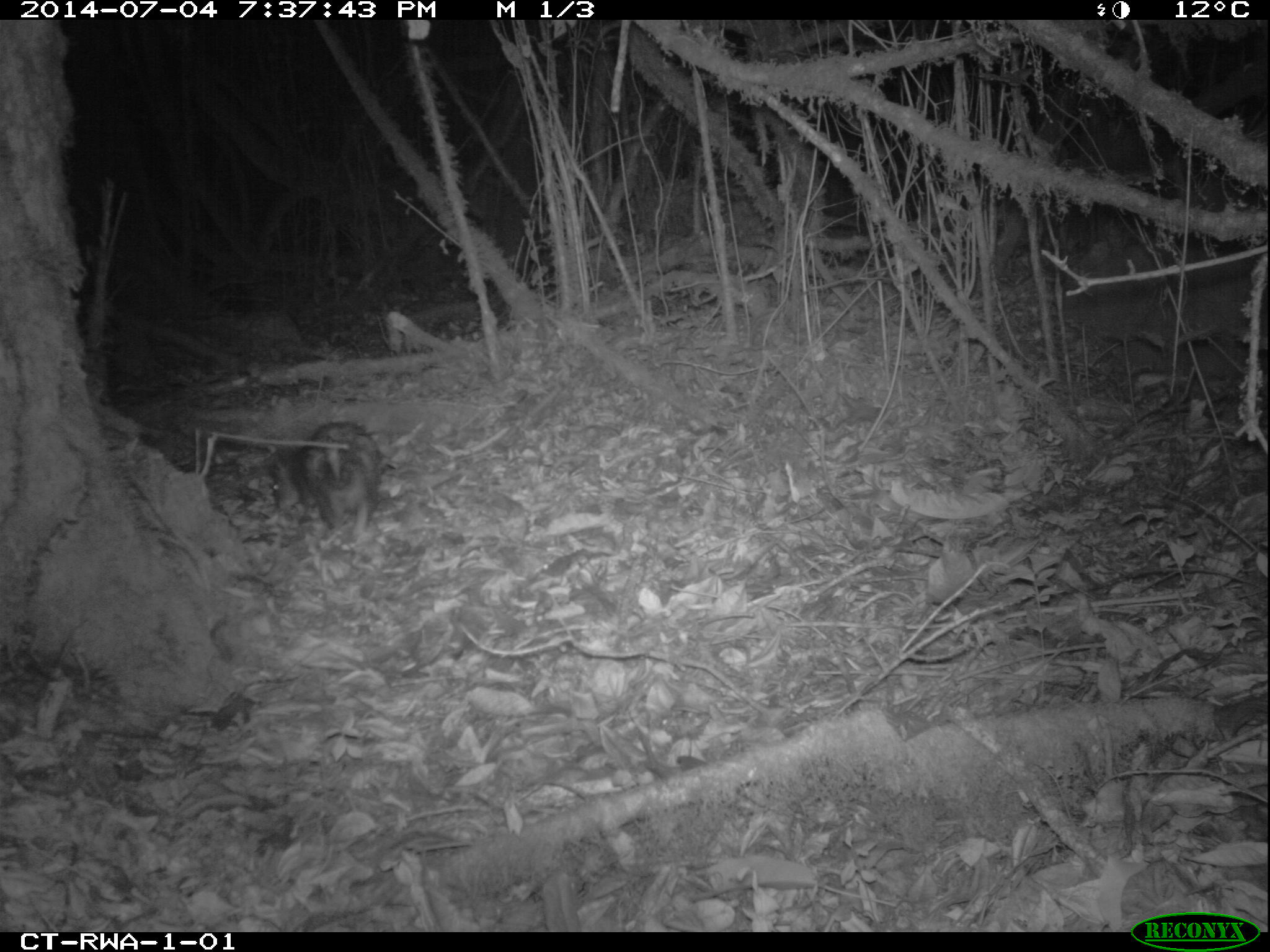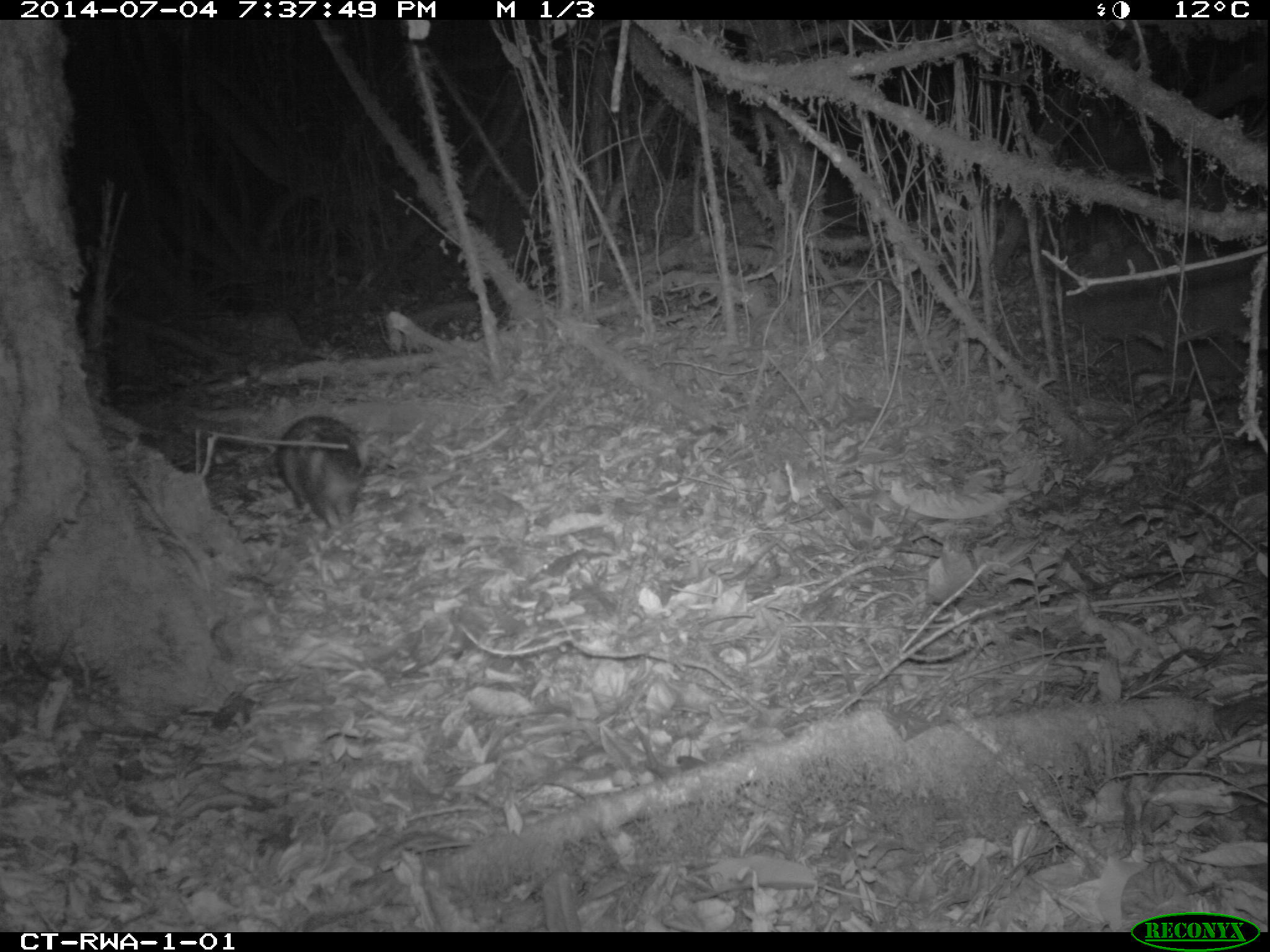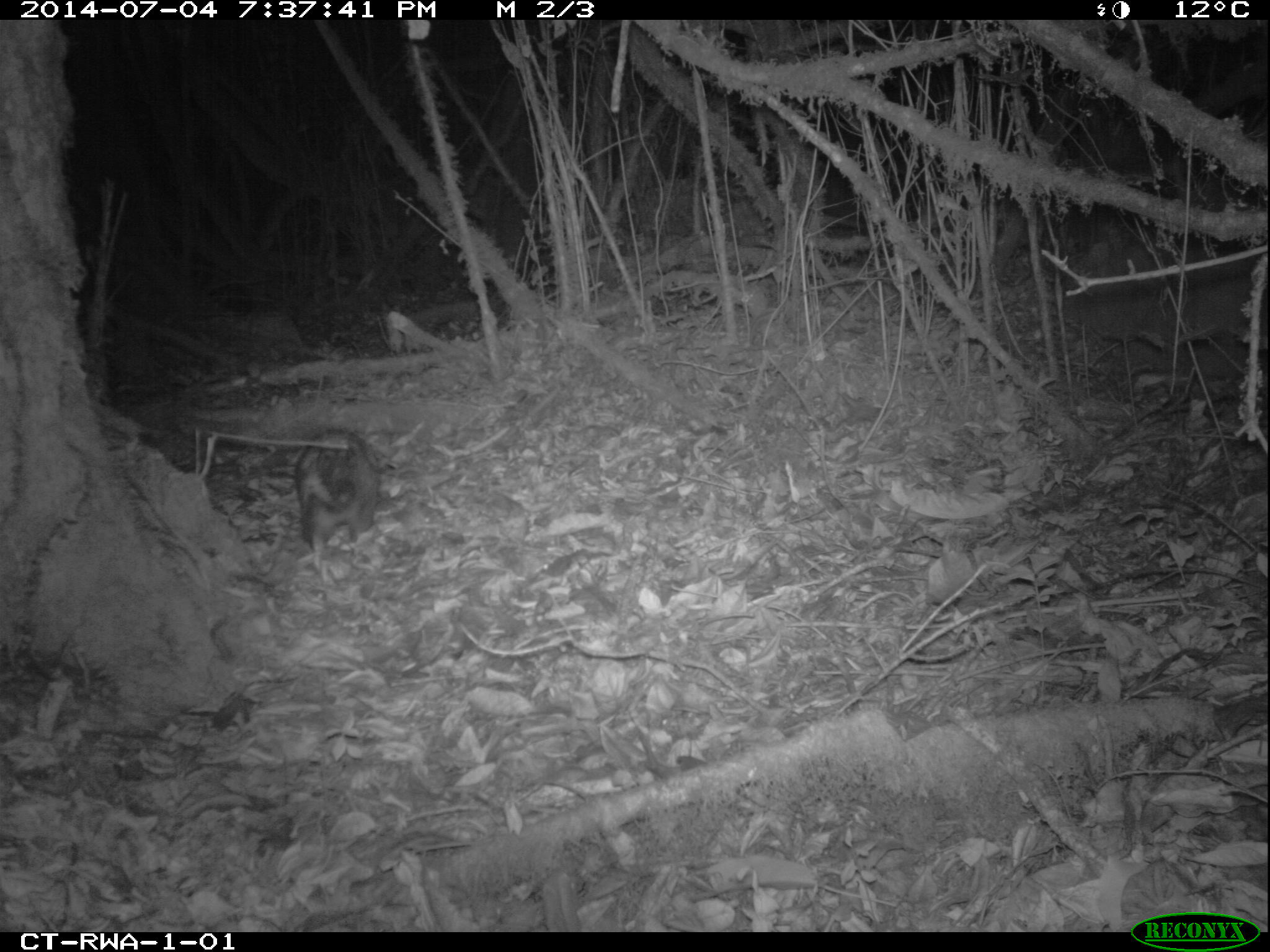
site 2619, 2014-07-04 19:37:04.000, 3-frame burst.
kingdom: Animalia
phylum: Chordata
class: Mammalia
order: Rodentia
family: Hystricidae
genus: Atherurus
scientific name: Atherurus africanus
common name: african brush-tailed porcupine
Atherurus africanus (african brush-tailed porcupine), count 1.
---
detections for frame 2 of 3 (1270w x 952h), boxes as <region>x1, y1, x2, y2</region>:
atherurus africanus: <region>275, 415, 365, 530</region>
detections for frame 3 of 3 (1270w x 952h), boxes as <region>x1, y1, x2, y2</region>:
atherurus africanus: <region>293, 429, 382, 553</region>